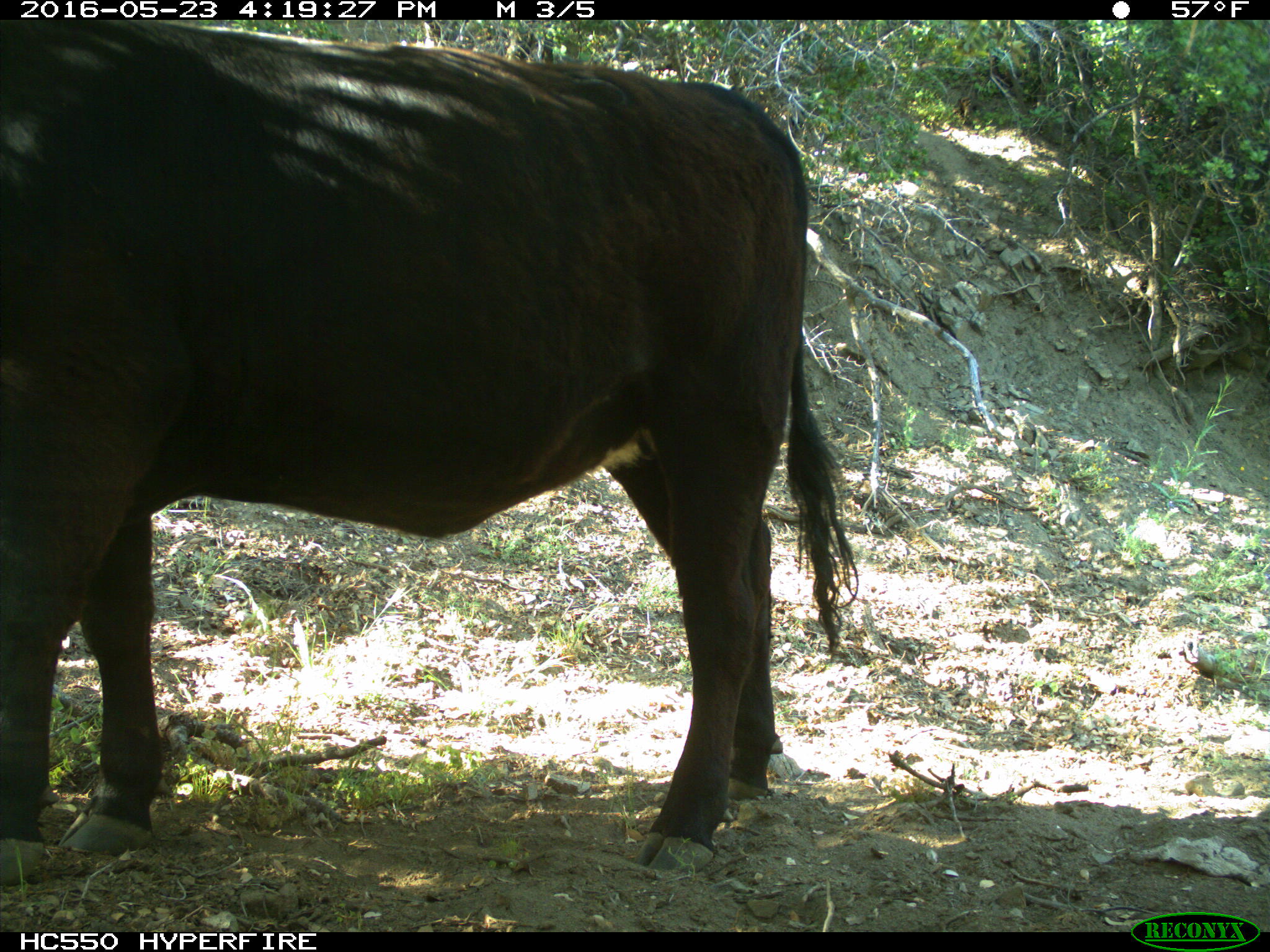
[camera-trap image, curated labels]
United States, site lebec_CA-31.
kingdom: Animalia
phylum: Chordata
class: Mammalia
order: Artiodactyla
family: Bovidae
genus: Bos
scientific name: Bos taurus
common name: domestic cow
Bos taurus (domestic cow).